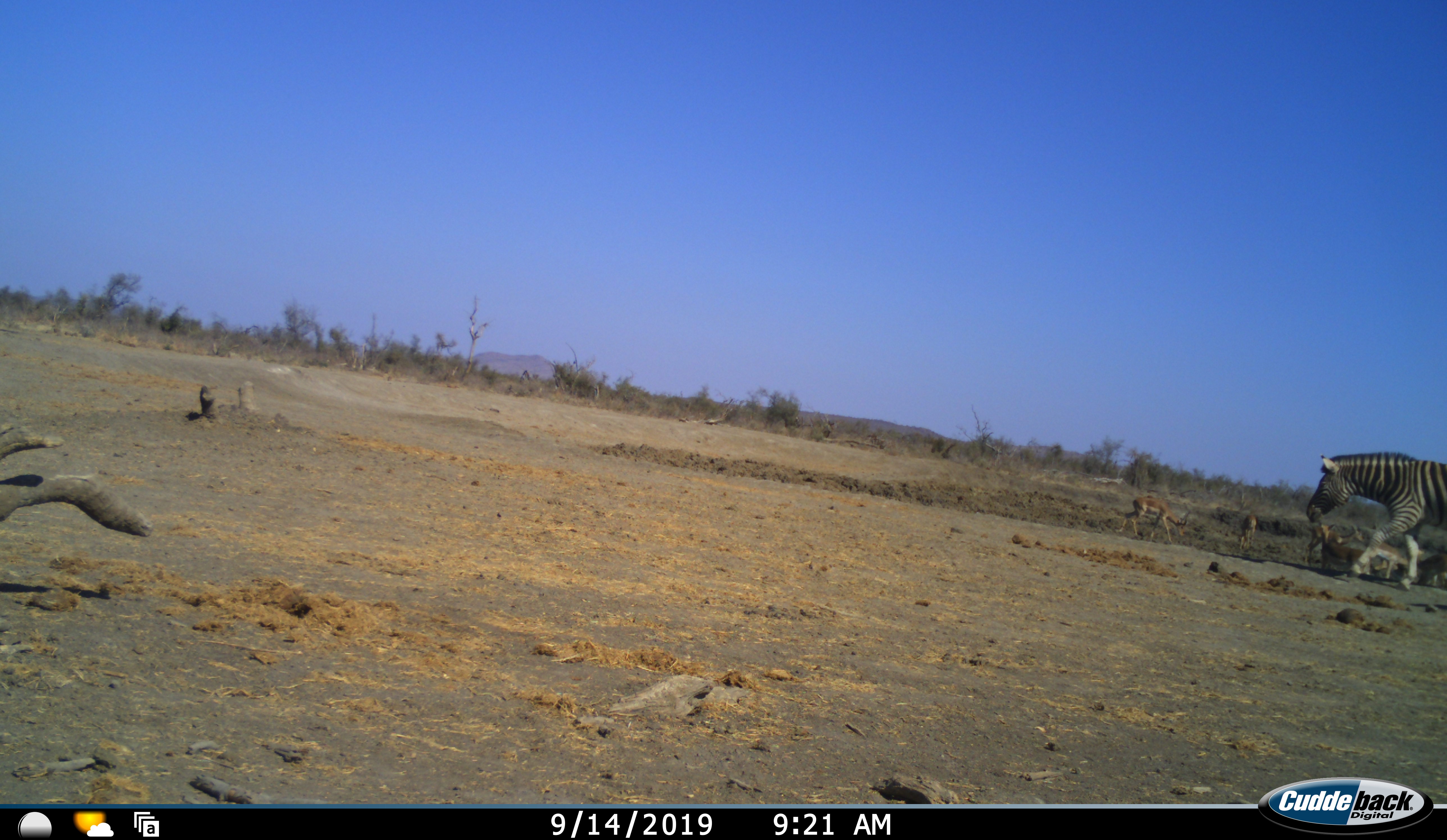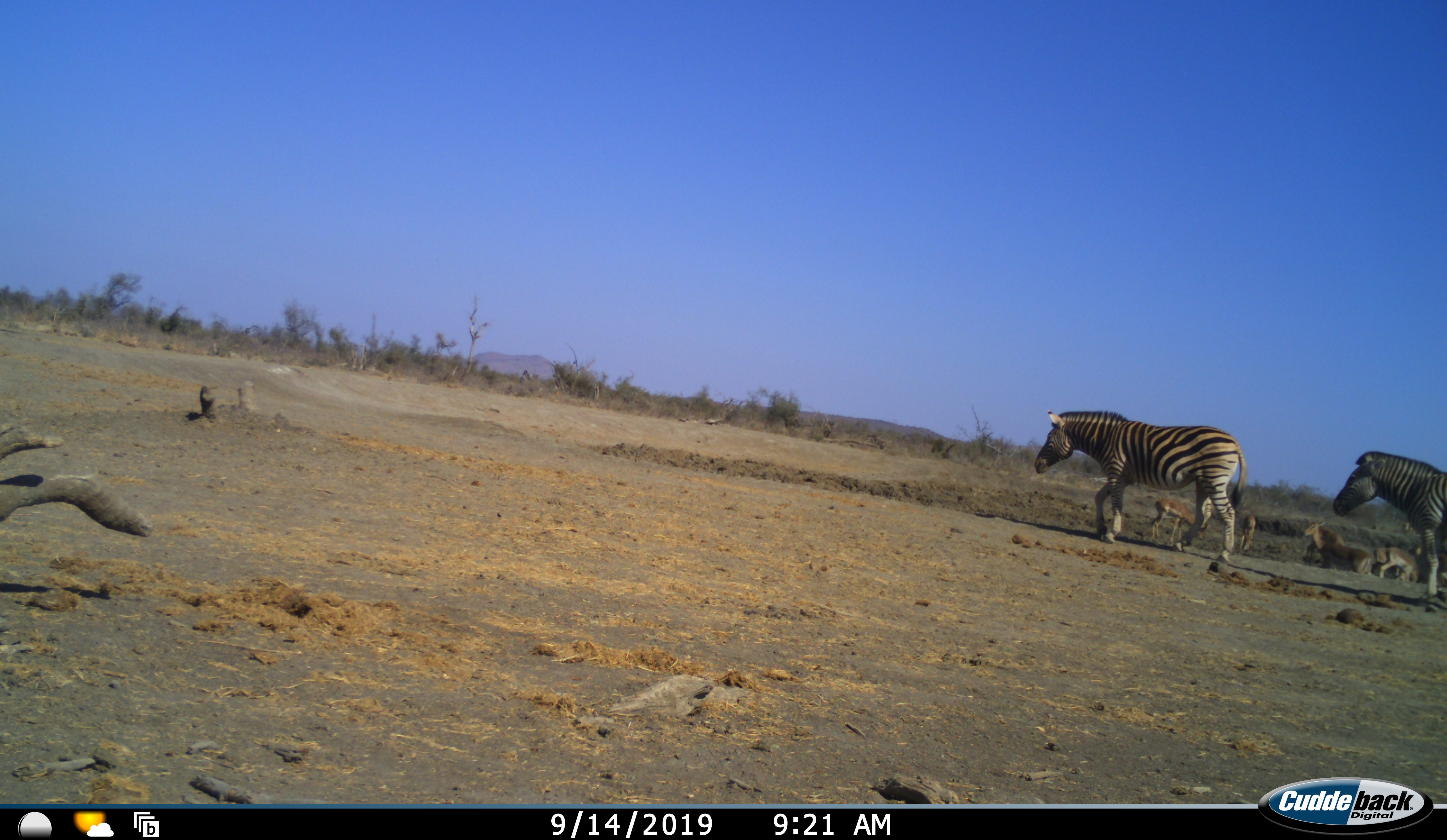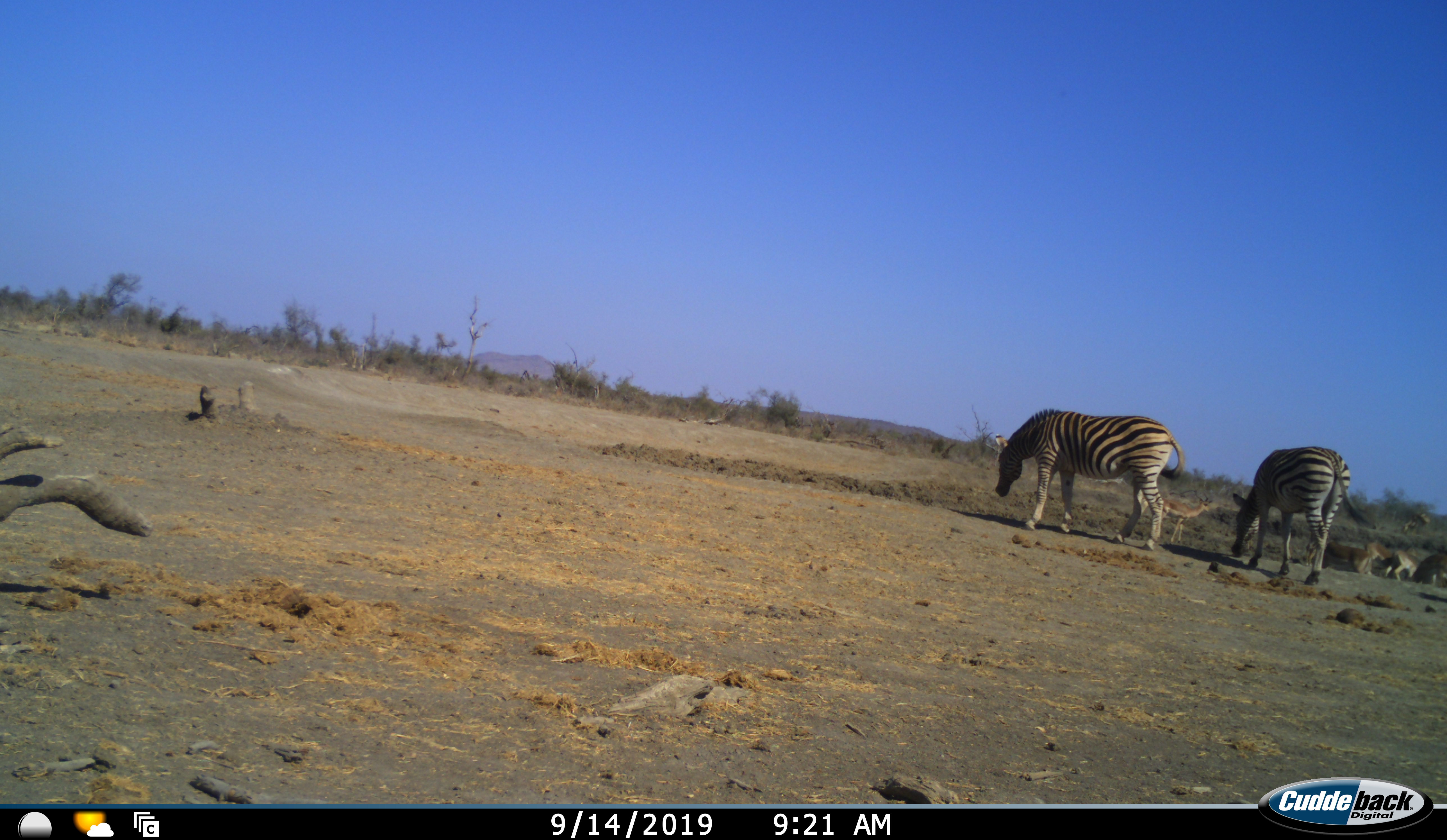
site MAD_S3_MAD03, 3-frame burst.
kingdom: Animalia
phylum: Chordata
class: Mammalia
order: Artiodactyla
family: Bovidae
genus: Aepyceros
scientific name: Aepyceros melampus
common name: impala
Impala (Aepyceros melampus), count 6. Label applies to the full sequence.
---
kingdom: Animalia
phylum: Chordata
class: Mammalia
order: Perissodactyla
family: Equidae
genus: Equus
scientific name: Equus quagga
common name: plains zebra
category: zebraplains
Zebraplains (plains zebra) (Equus quagga), count 2. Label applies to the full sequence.